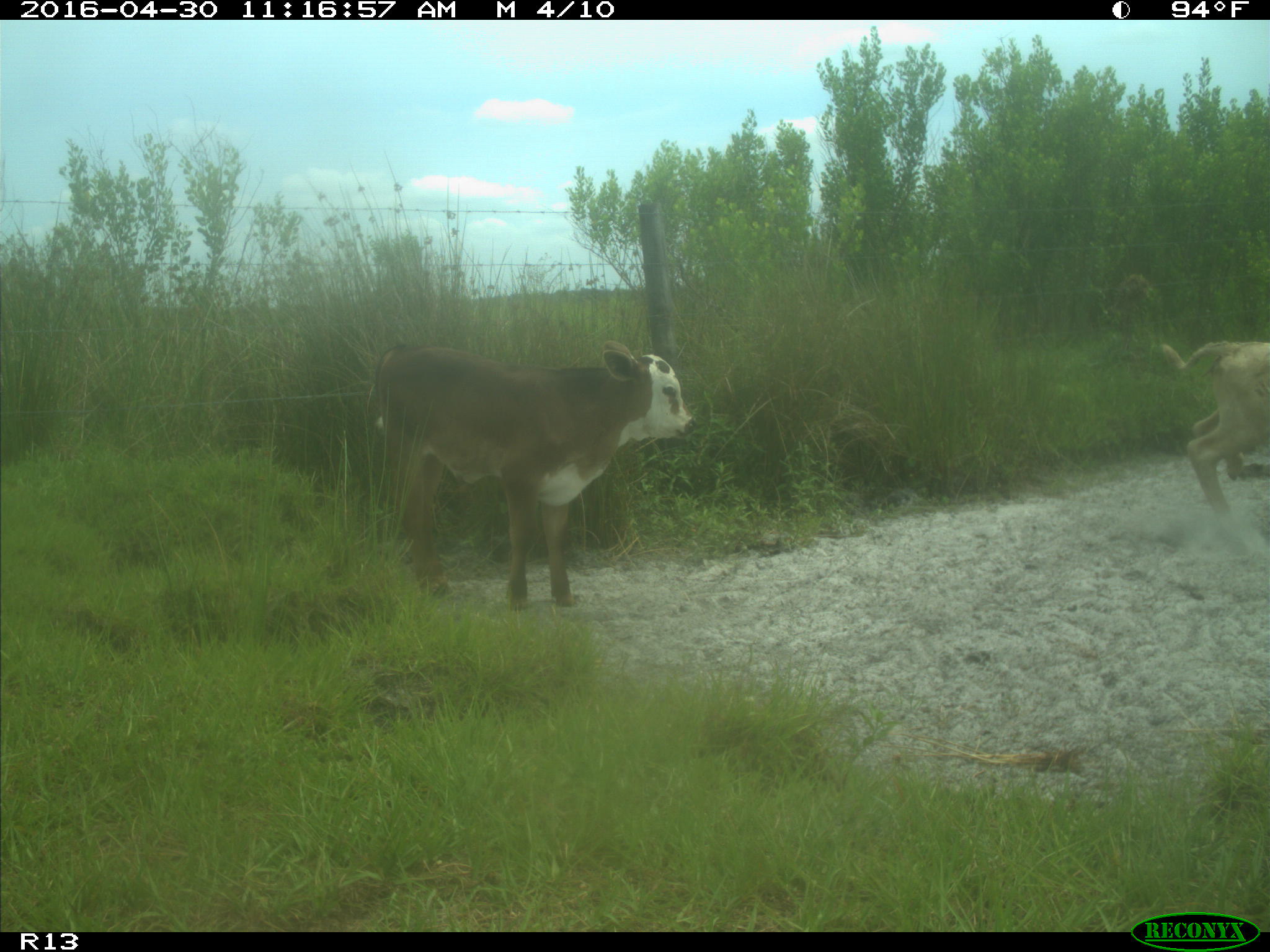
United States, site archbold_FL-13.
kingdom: Animalia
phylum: Chordata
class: Mammalia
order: Artiodactyla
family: Bovidae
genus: Bos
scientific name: Bos taurus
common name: domestic cow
Bos taurus (domestic cow).